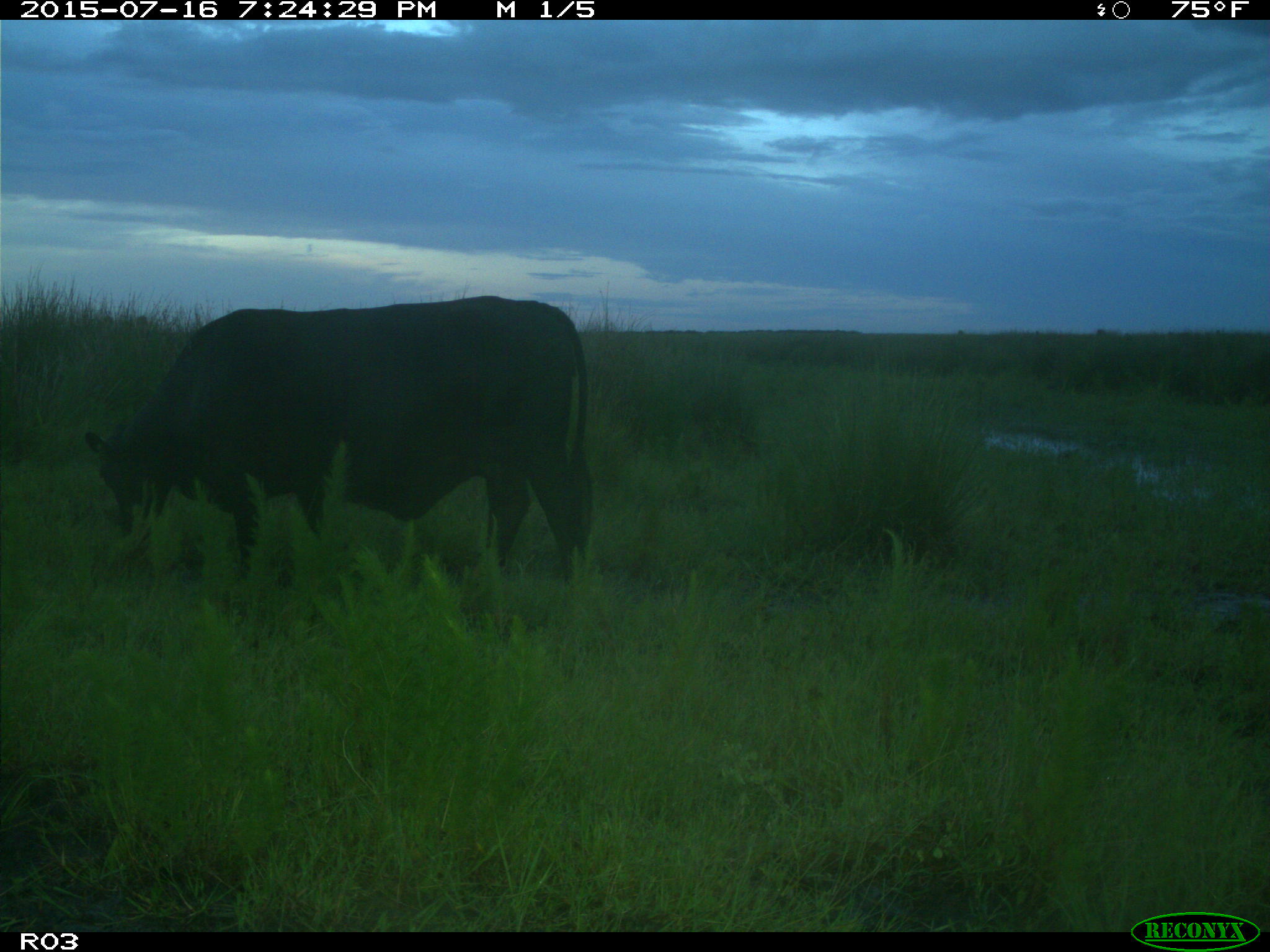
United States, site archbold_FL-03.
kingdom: Animalia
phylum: Chordata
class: Mammalia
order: Artiodactyla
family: Bovidae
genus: Bos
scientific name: Bos taurus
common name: domestic cow